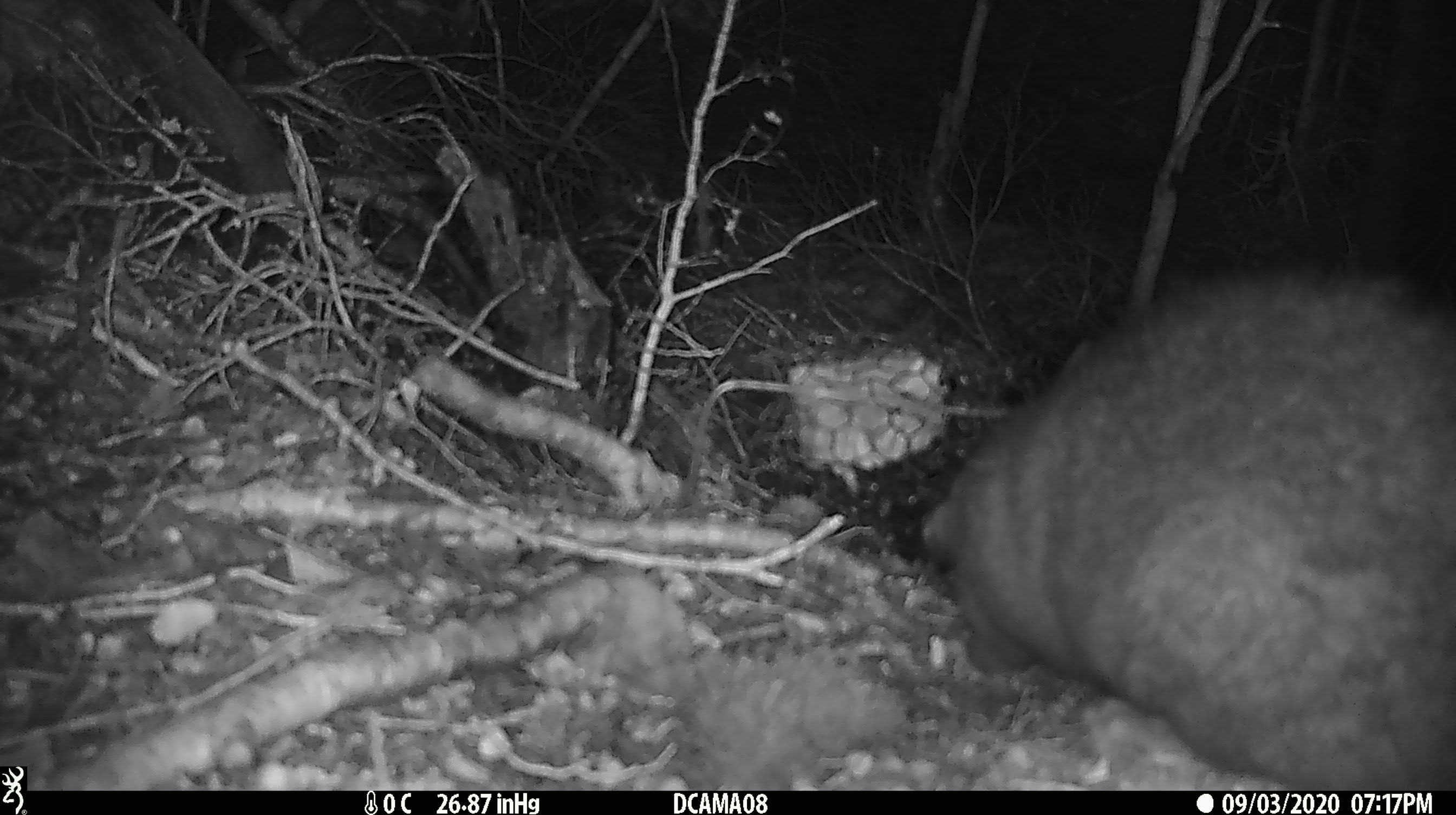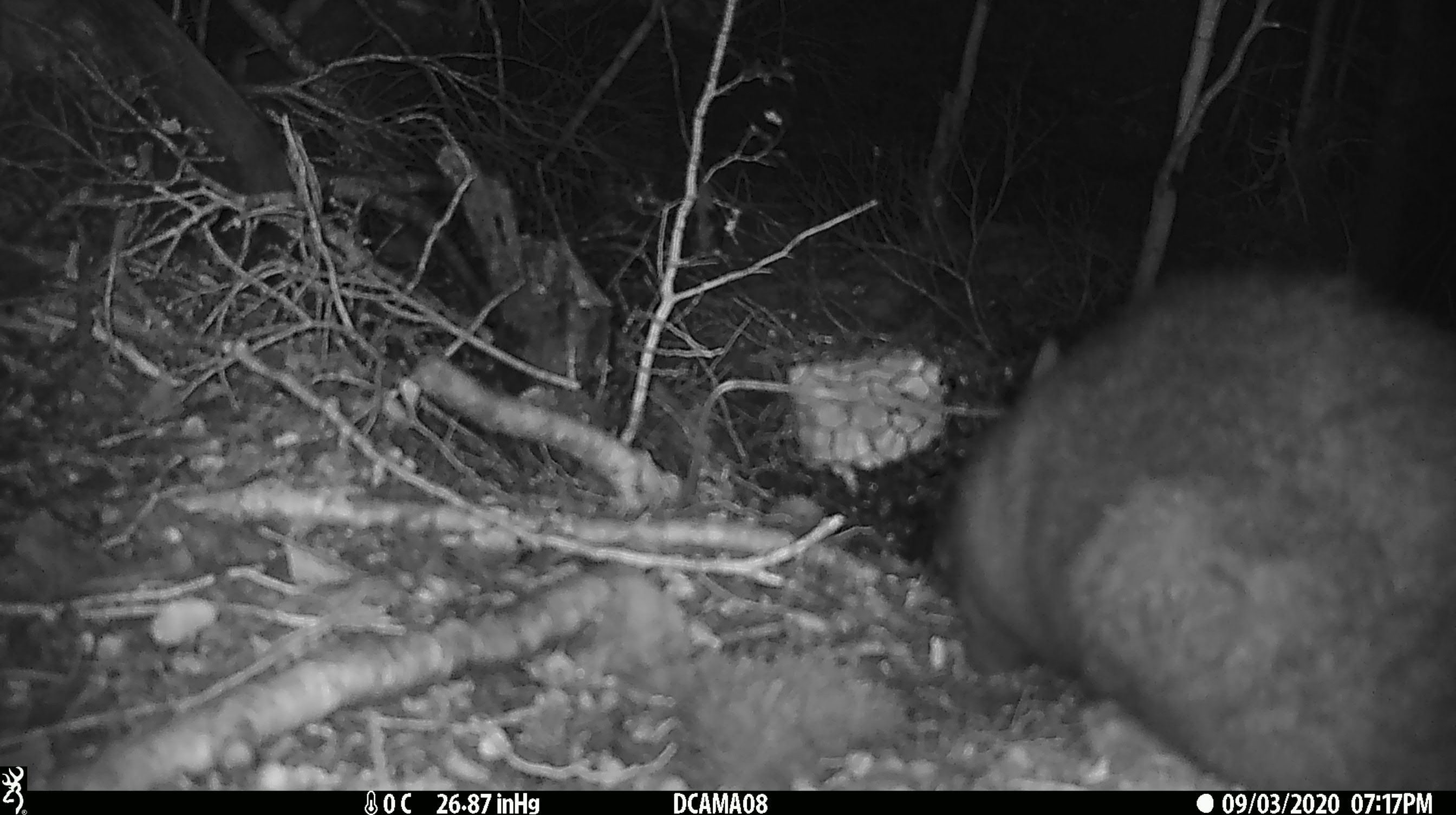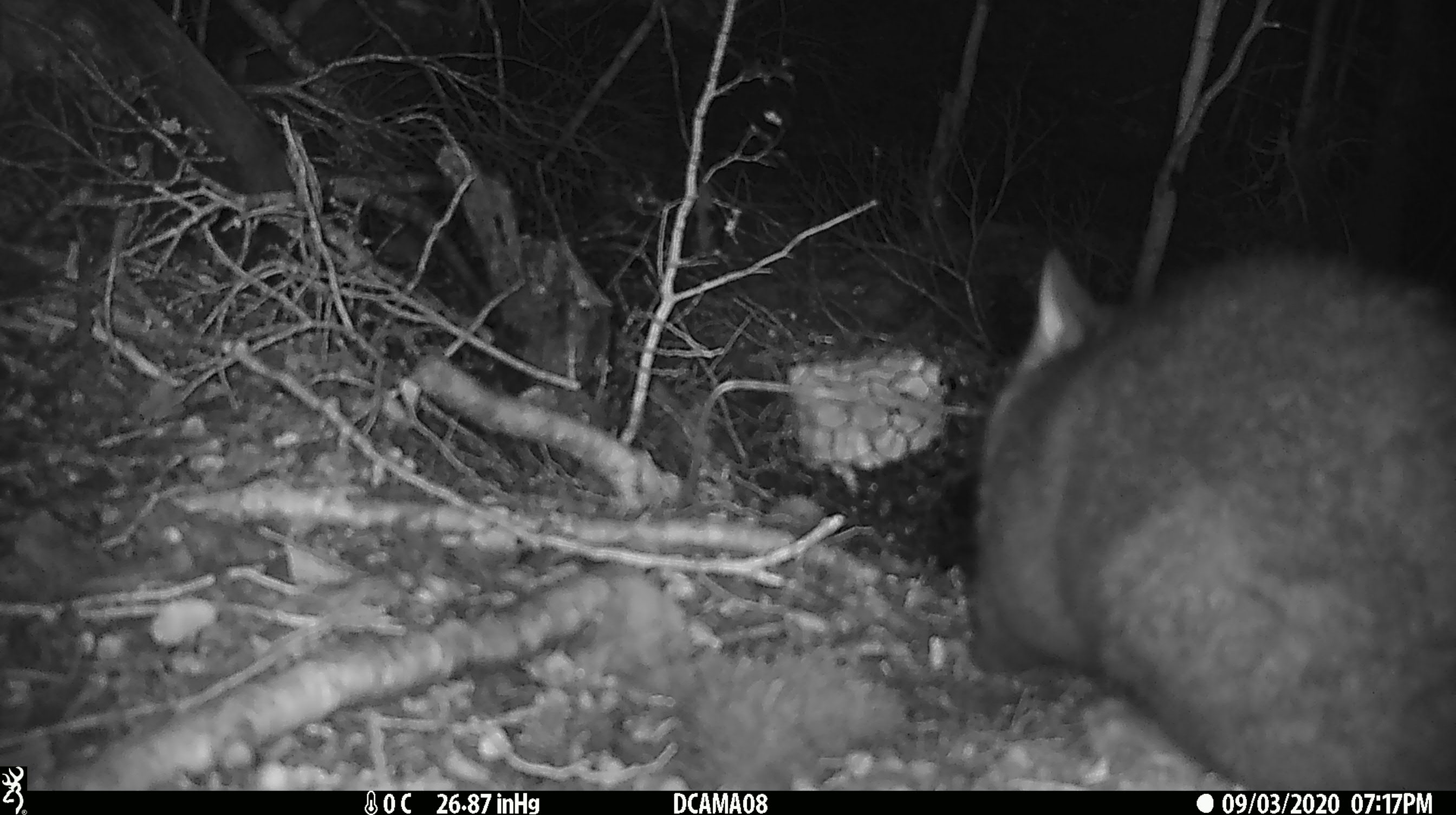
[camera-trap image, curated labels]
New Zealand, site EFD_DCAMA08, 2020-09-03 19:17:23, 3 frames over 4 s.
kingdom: Animalia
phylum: Chordata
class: Mammalia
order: Diprotodontia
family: Phalangeridae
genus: Trichosurus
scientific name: Trichosurus vulpecula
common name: common brushtail possum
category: possum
Possum (common brushtail possum) (Trichosurus vulpecula).